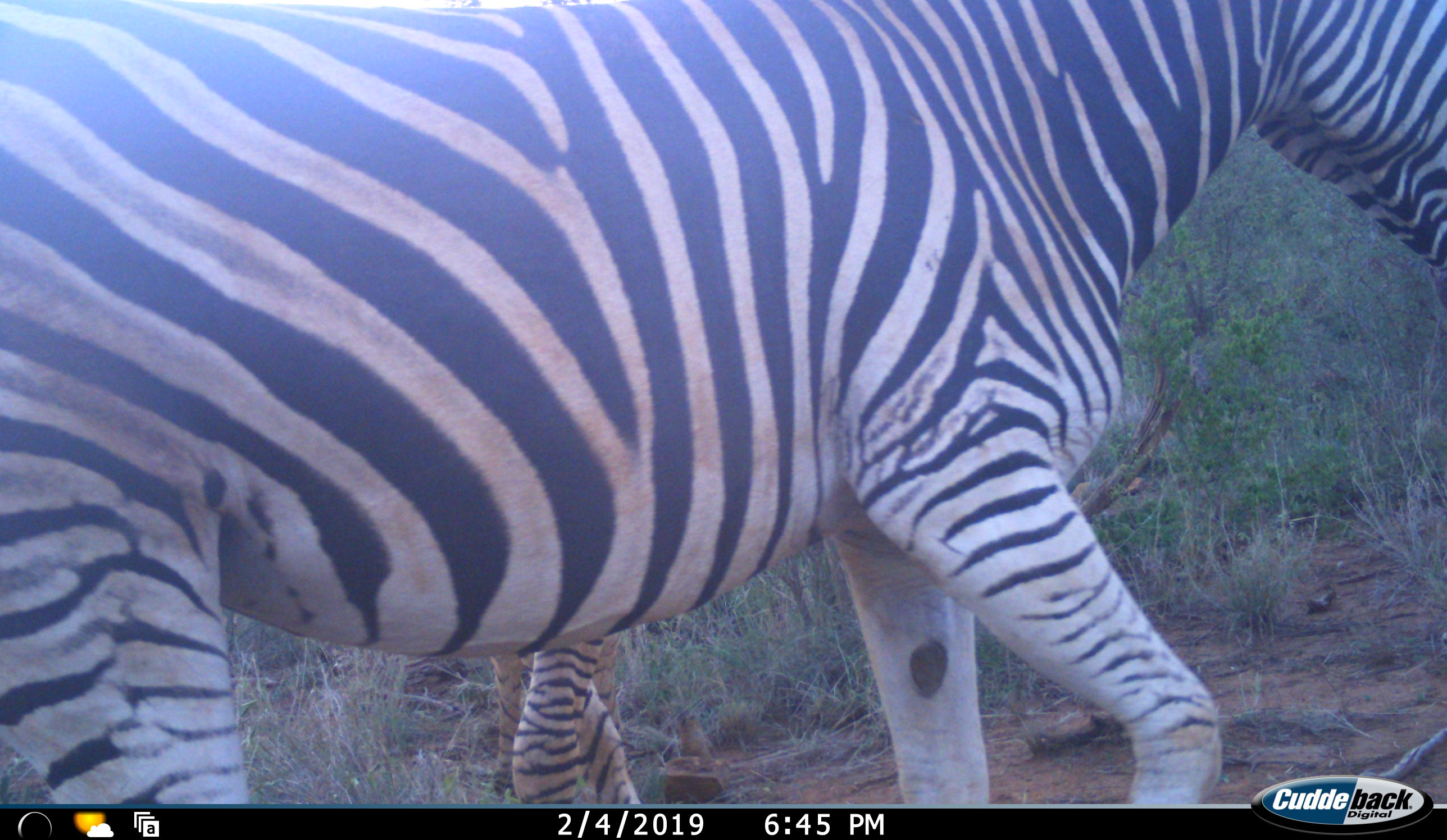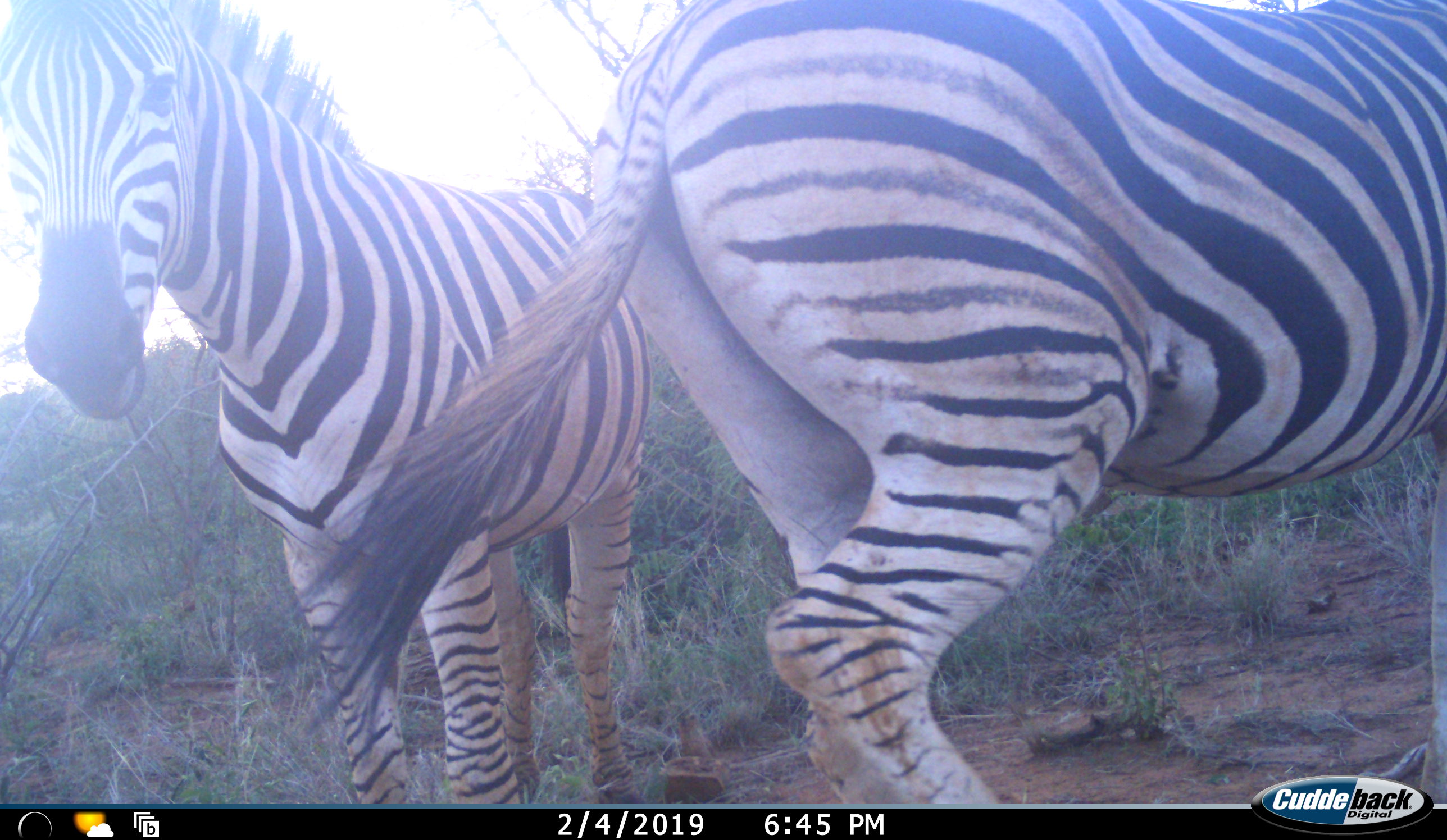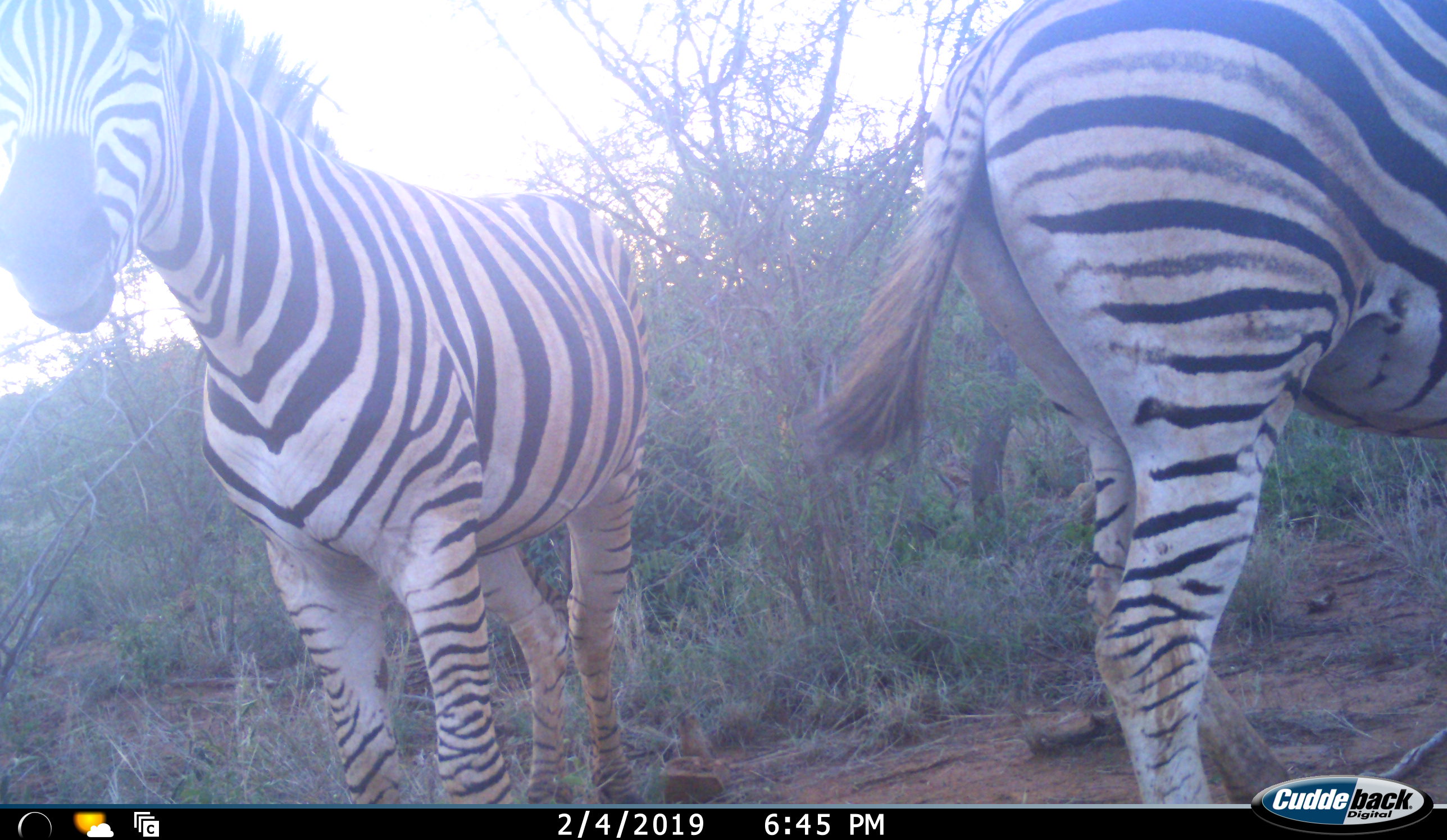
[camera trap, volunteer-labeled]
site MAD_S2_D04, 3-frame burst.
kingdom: Animalia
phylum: Chordata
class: Mammalia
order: Perissodactyla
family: Equidae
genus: Equus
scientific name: Equus quagga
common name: plains zebra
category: zebraplains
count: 2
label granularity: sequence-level